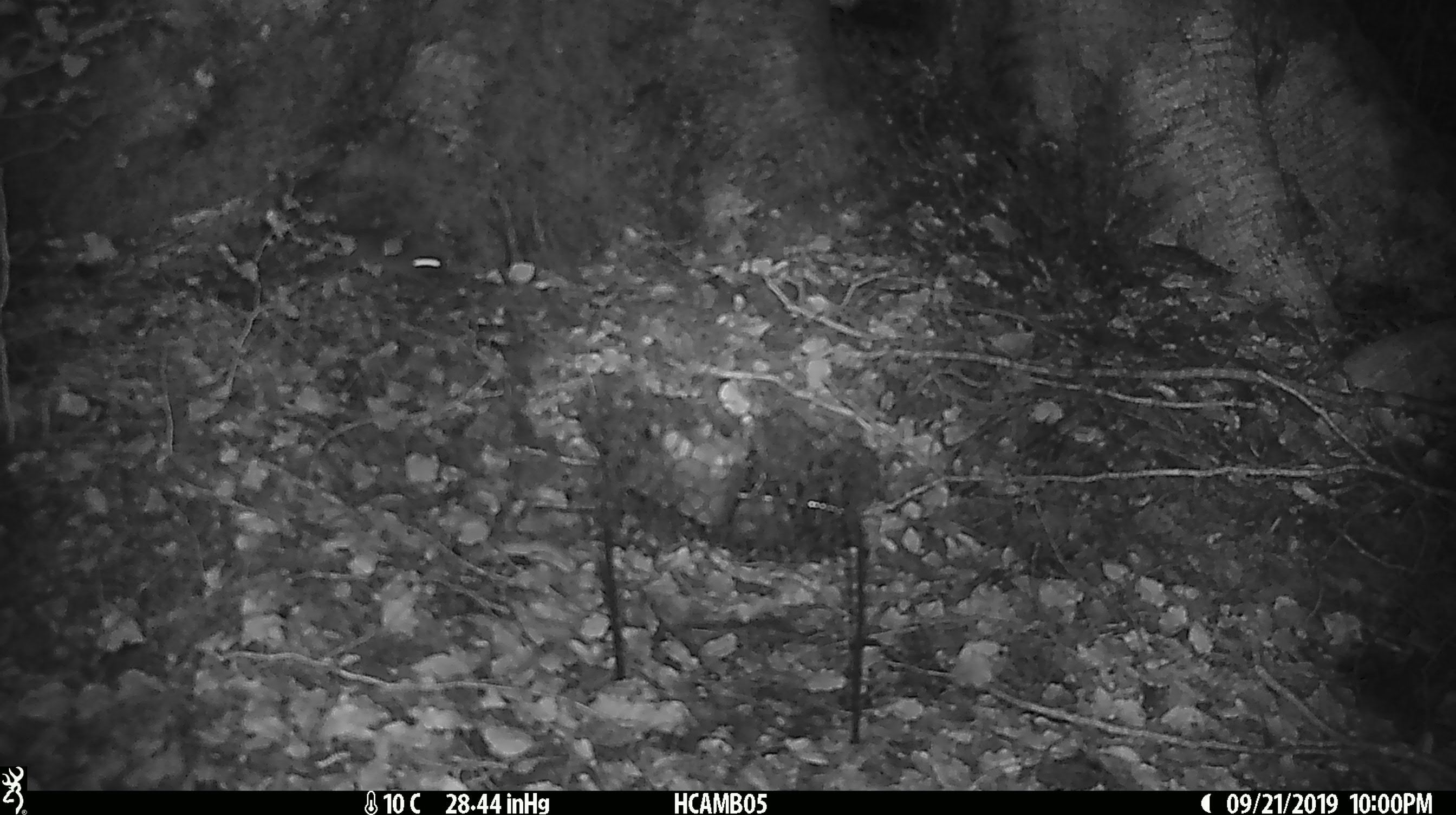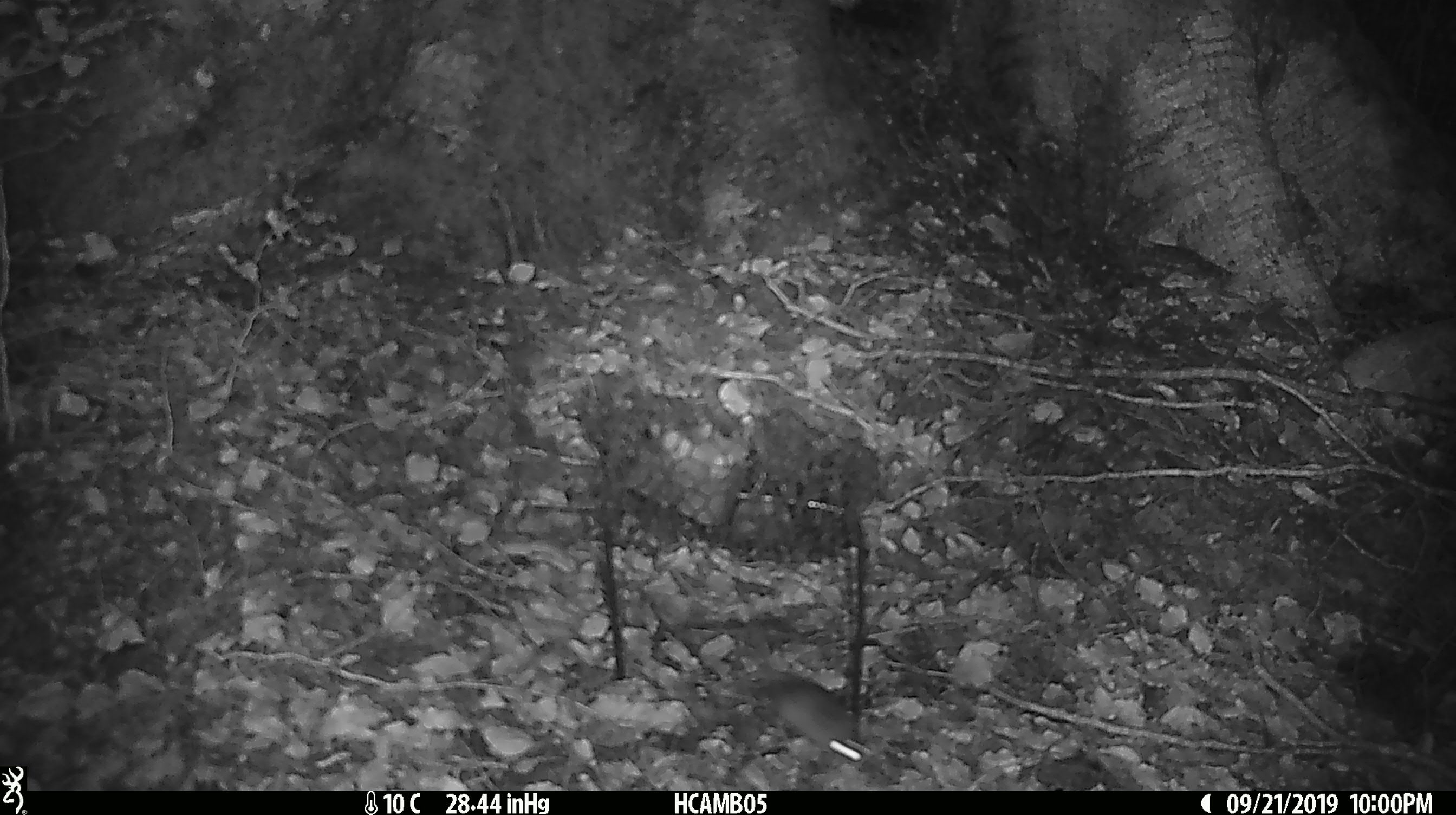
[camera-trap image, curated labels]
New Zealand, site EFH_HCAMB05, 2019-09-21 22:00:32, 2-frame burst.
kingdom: Animalia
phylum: Chordata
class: Mammalia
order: Rodentia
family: Muridae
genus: Mus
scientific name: Mus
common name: mouse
Mouse (Mus).